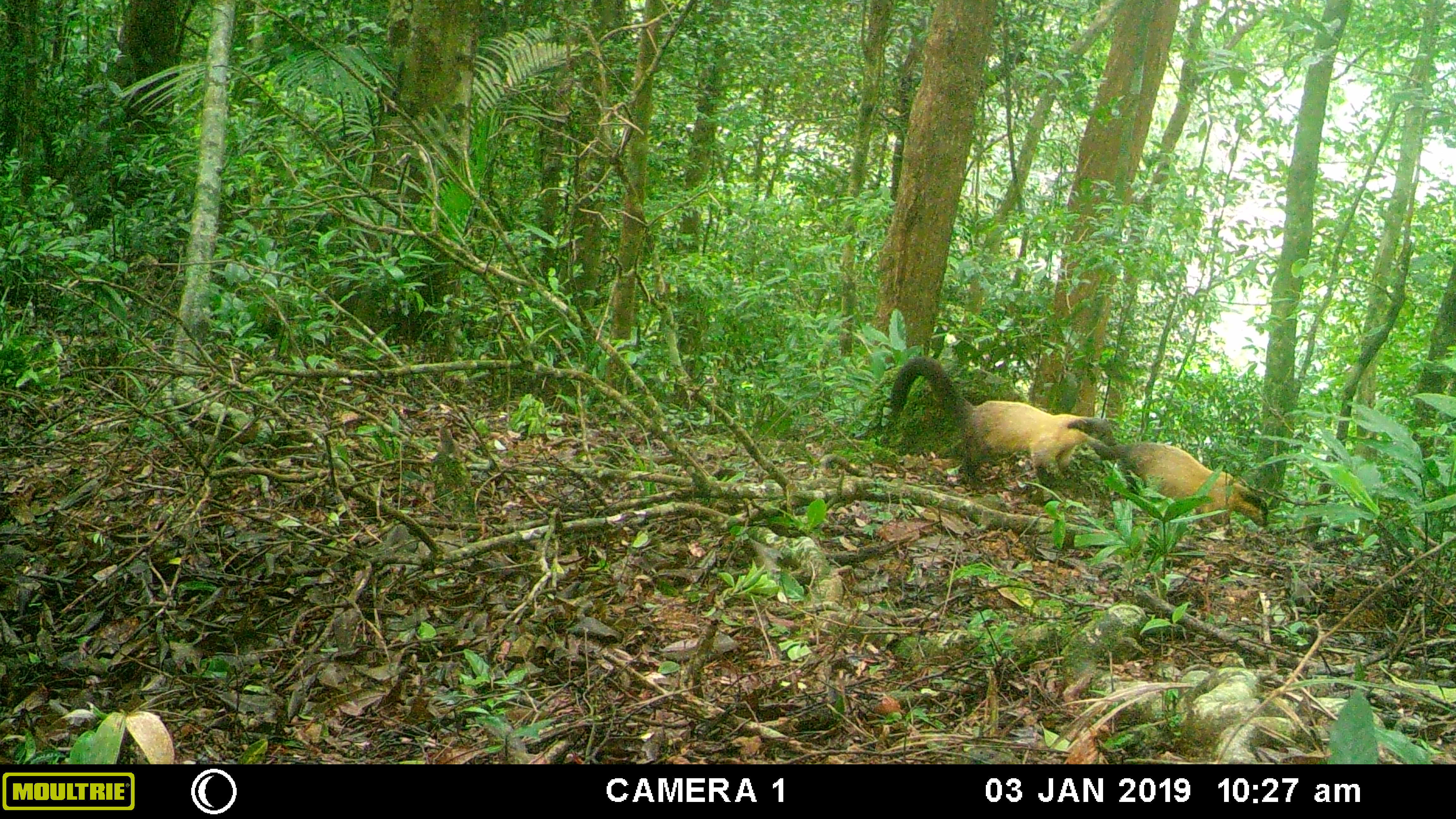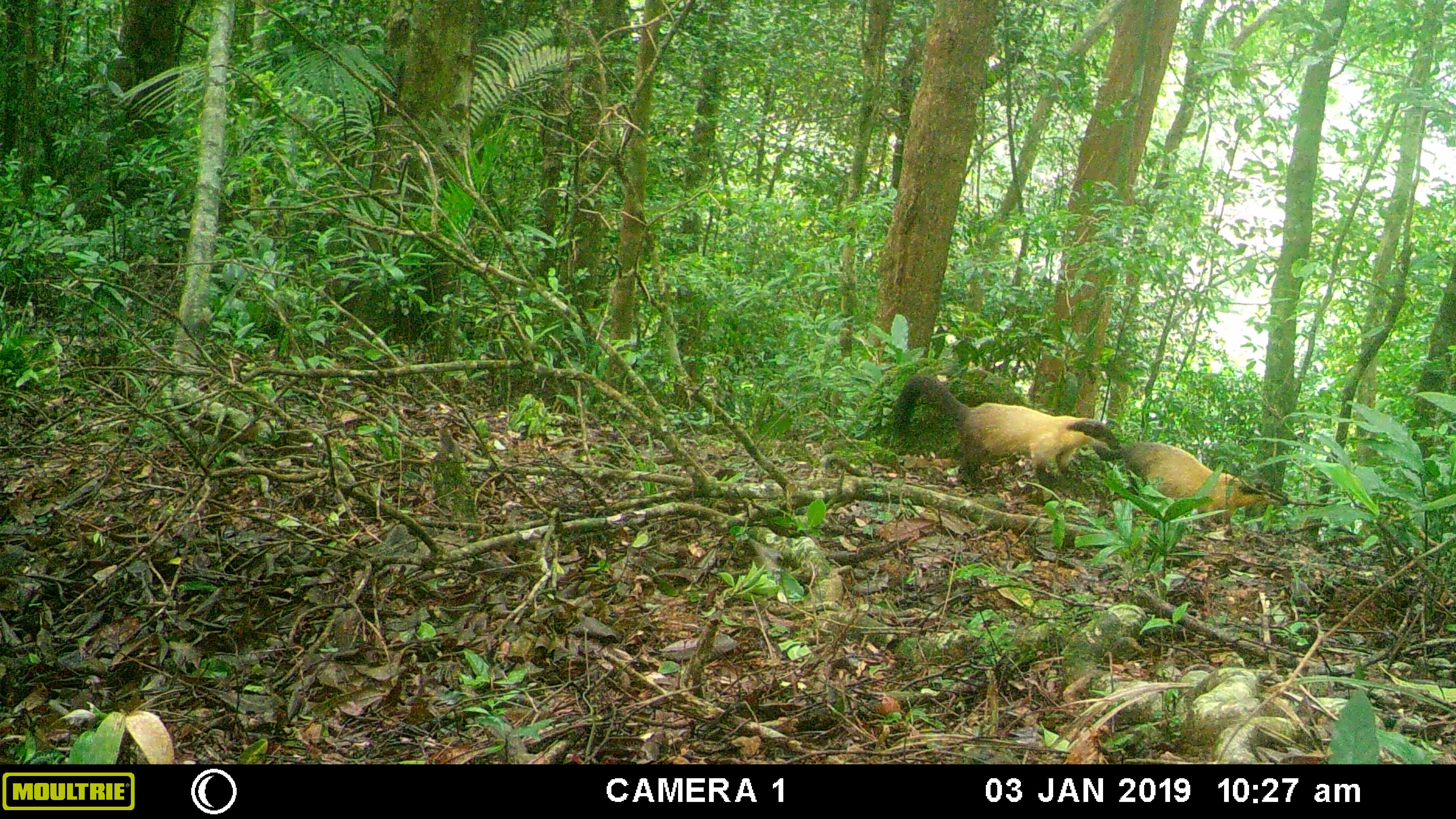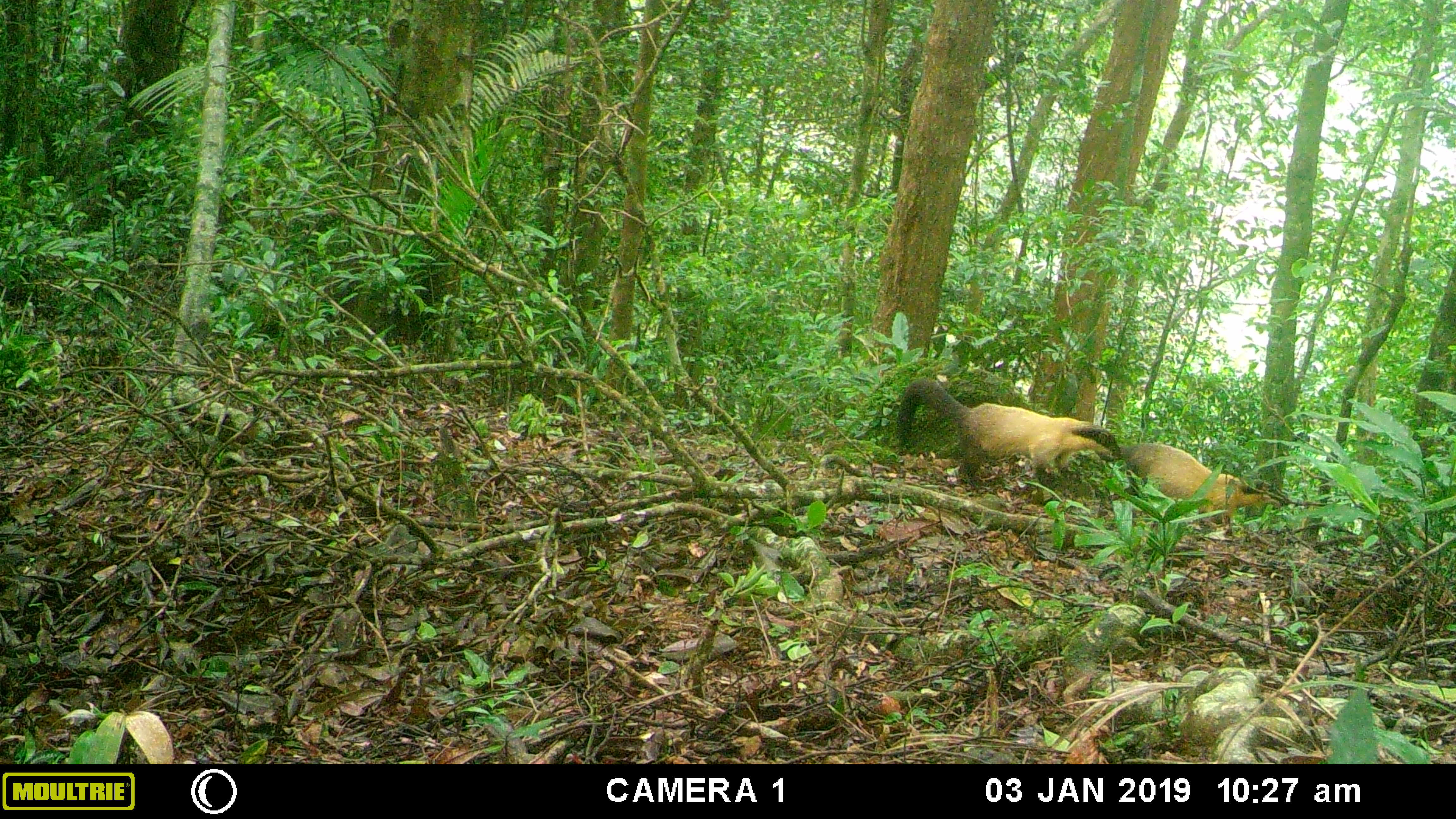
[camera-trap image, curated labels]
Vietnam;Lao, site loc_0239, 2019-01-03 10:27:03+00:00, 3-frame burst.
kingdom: Animalia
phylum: Chordata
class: Mammalia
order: Carnivora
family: Mustelidae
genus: Martes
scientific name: Martes flavigula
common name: yellow-throated marten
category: yellow throated marten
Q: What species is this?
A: Yellow throated marten (yellow-throated marten) (Martes flavigula).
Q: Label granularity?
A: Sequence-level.